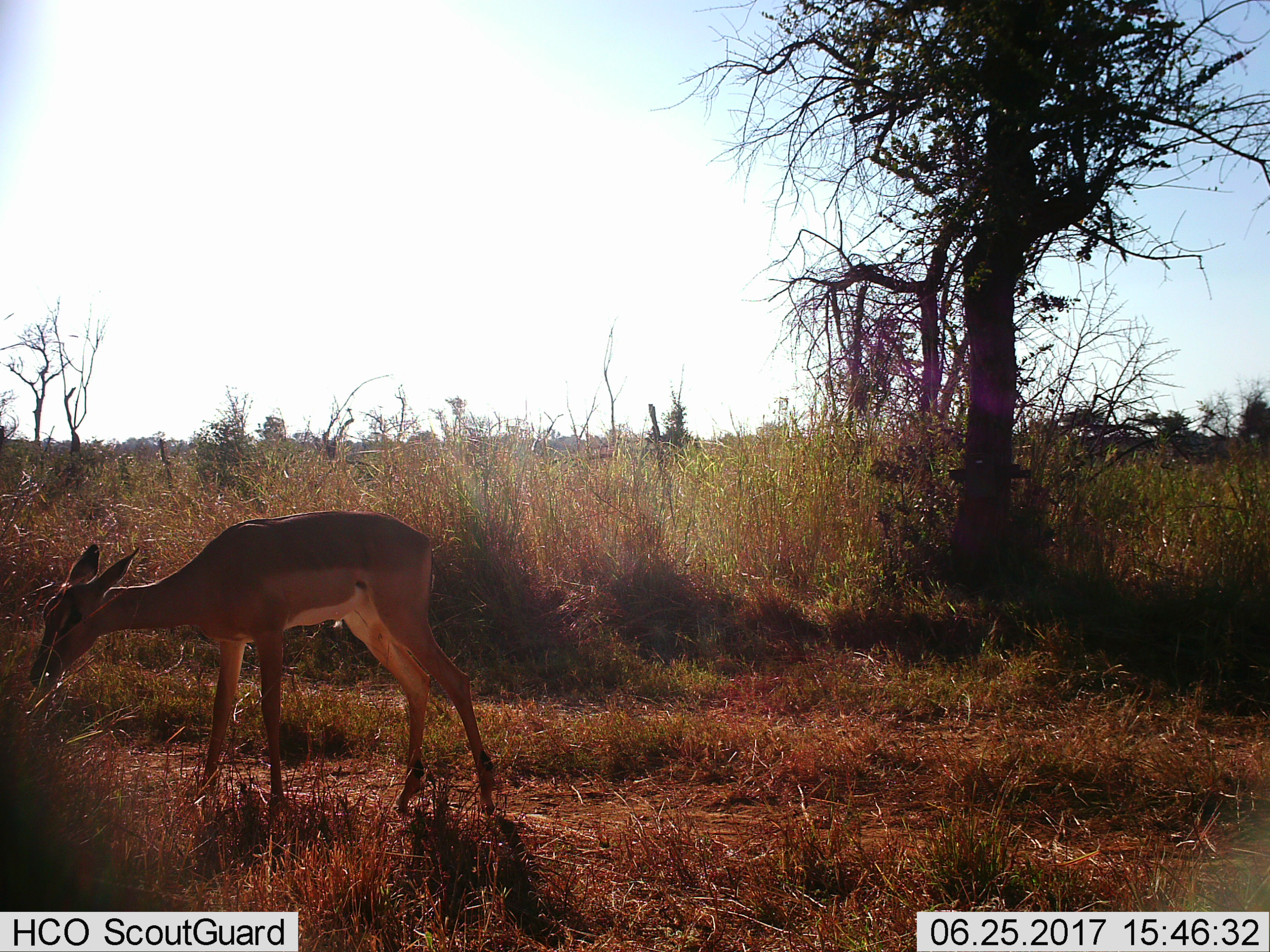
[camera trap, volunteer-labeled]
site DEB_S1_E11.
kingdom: Animalia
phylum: Chordata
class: Mammalia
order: Artiodactyla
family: Bovidae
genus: Aepyceros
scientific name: Aepyceros melampus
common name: impala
Impala (Aepyceros melampus), count 1. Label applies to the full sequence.